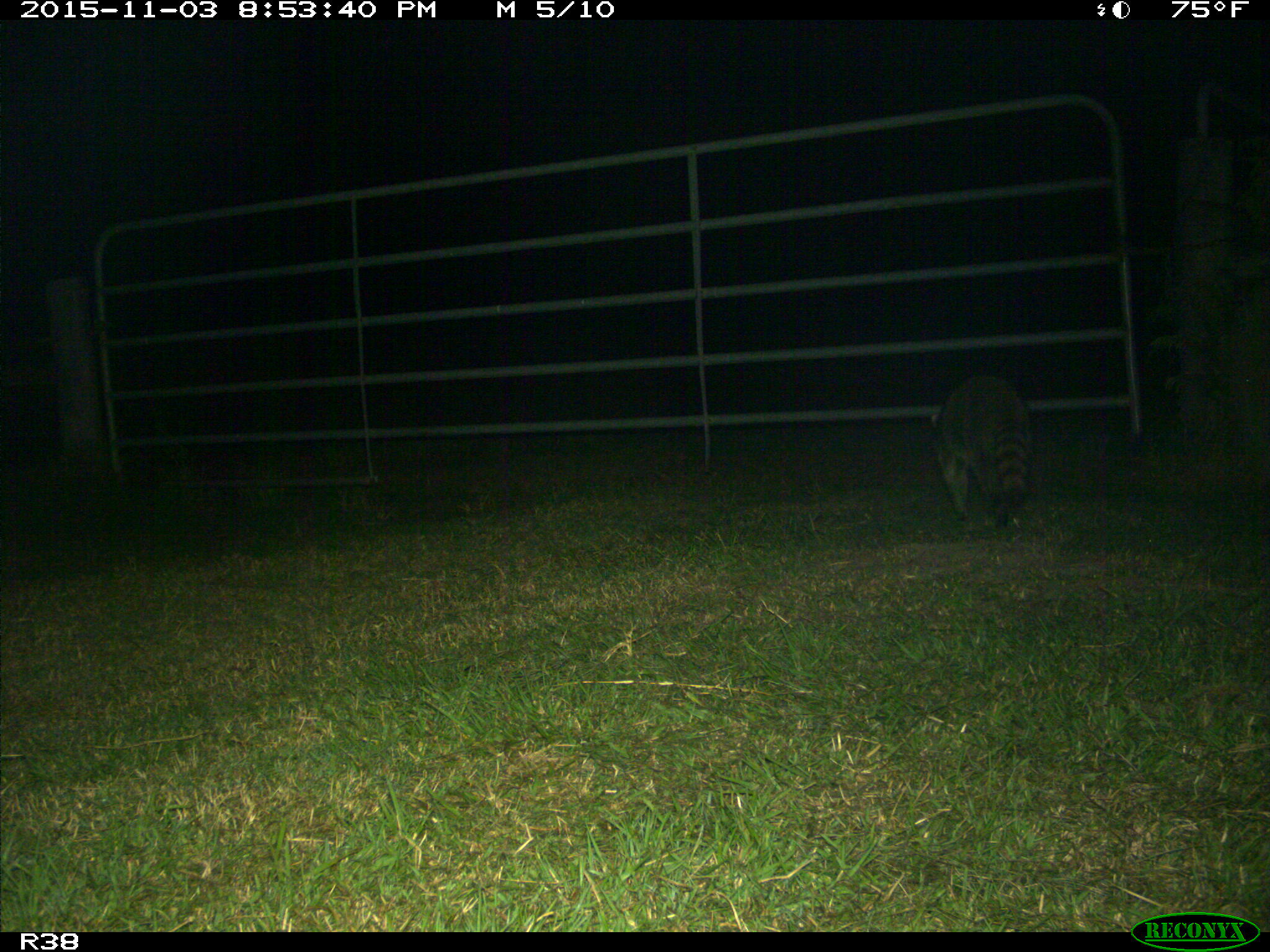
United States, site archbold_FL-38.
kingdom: Animalia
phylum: Chordata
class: Mammalia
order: Carnivora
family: Procyonidae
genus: Procyon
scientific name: Procyon lotor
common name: common raccoon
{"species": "Procyon lotor (common raccoon)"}